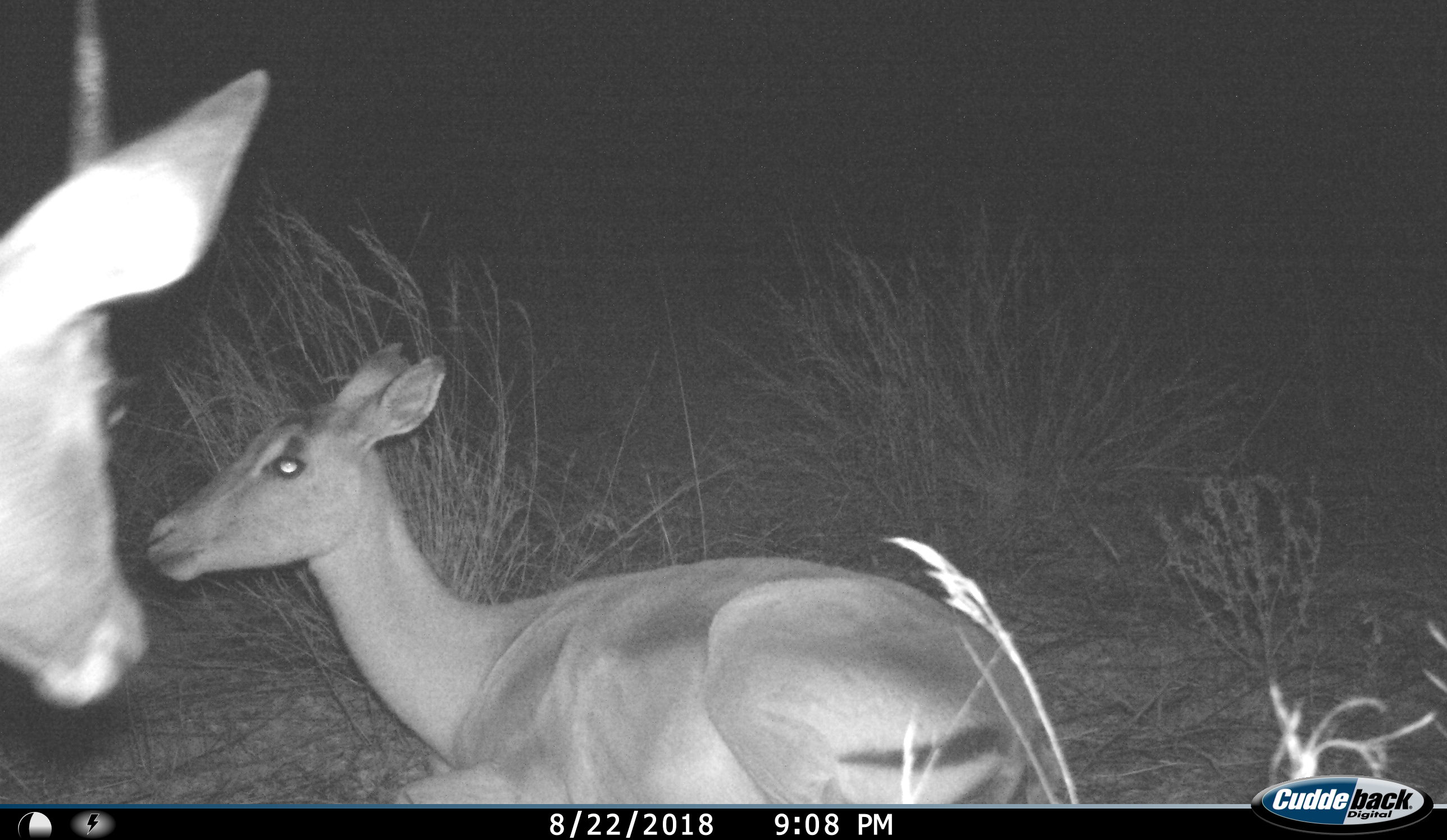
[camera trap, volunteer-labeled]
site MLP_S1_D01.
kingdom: Animalia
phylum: Chordata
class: Mammalia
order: Artiodactyla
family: Bovidae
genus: Aepyceros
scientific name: Aepyceros melampus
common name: impala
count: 2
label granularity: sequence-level